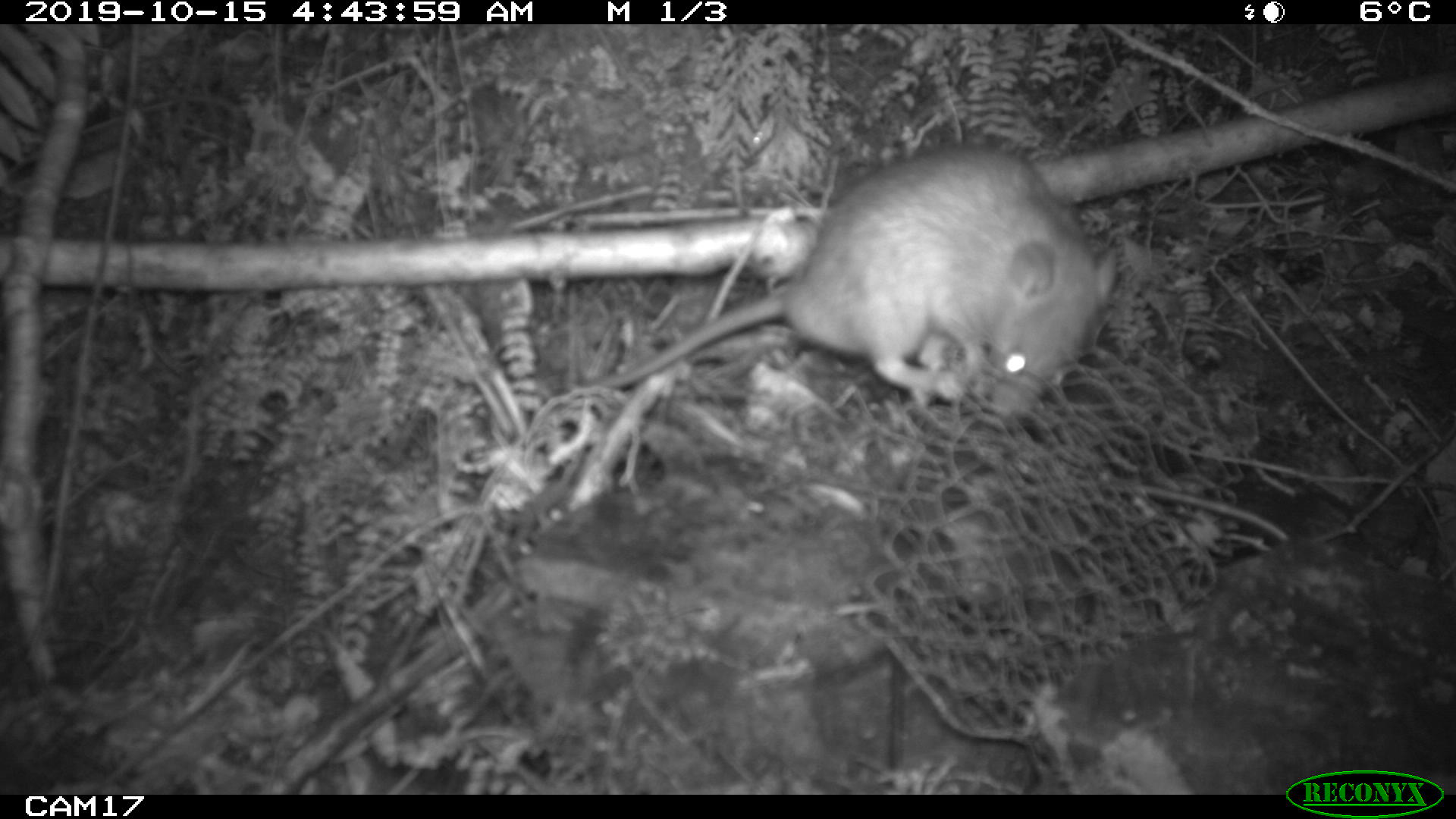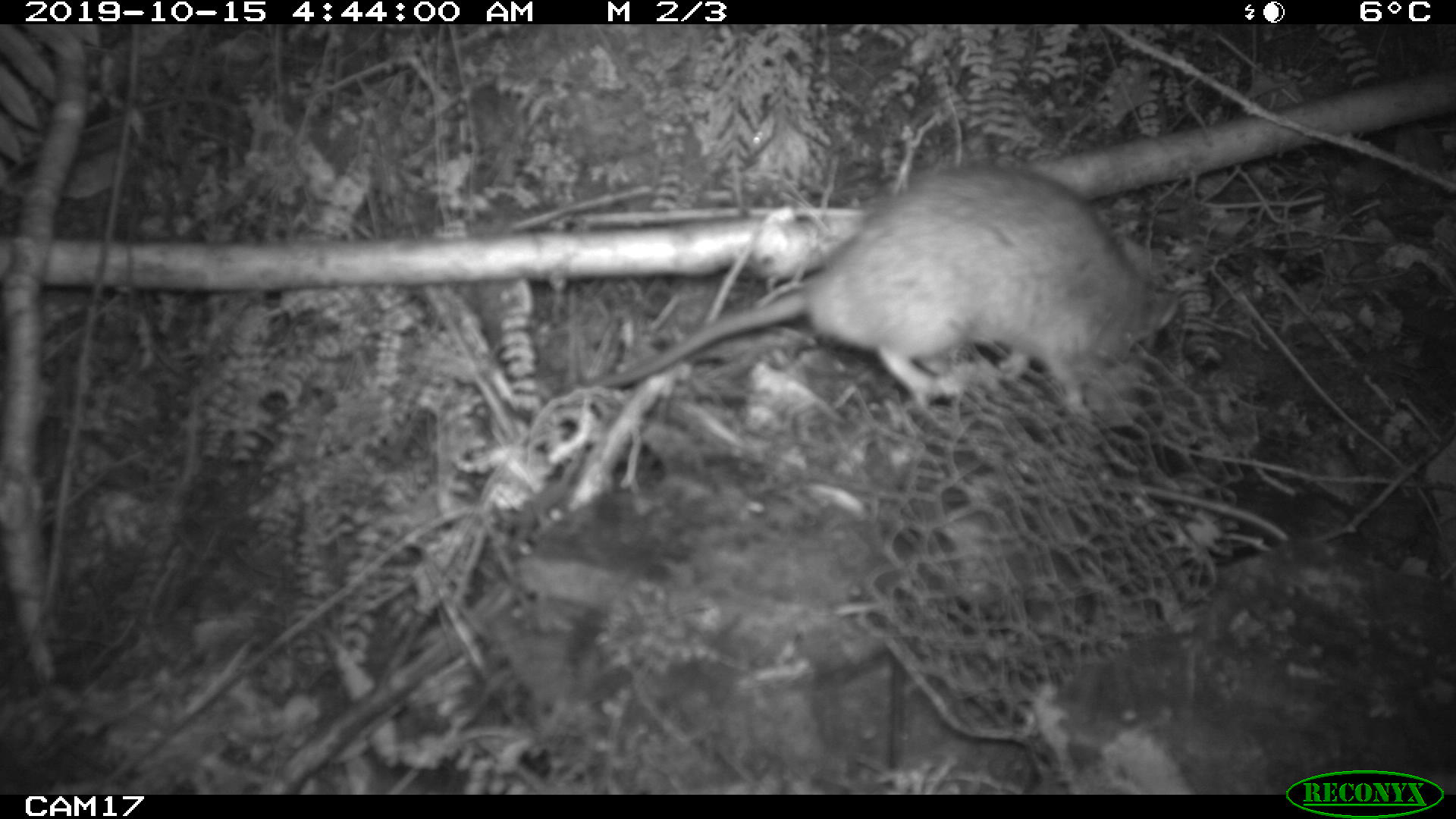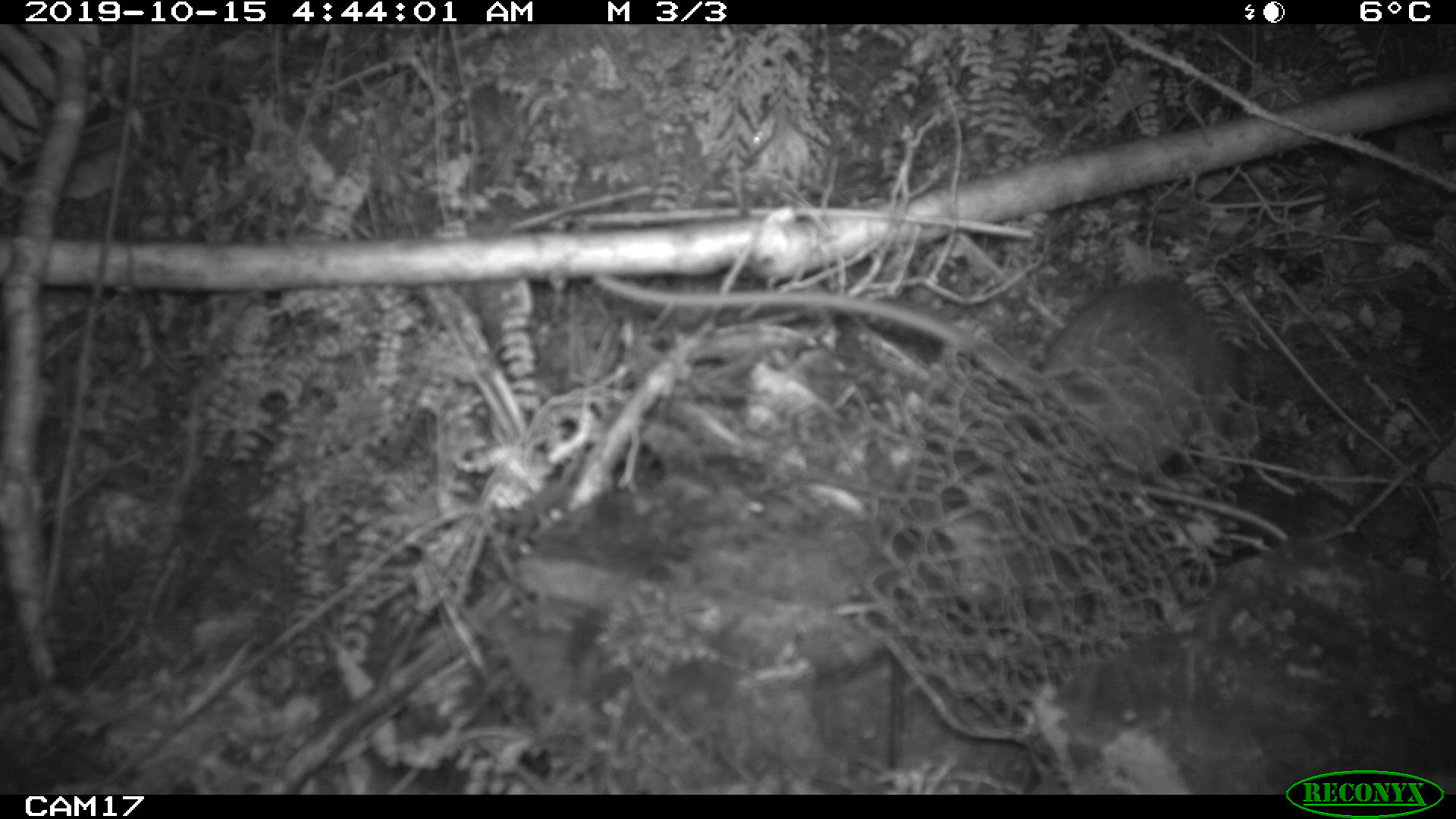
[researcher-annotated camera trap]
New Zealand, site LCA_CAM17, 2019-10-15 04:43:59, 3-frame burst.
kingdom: Animalia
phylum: Chordata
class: Mammalia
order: Rodentia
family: Muridae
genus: Rattus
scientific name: Rattus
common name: rat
Rat (Rattus).